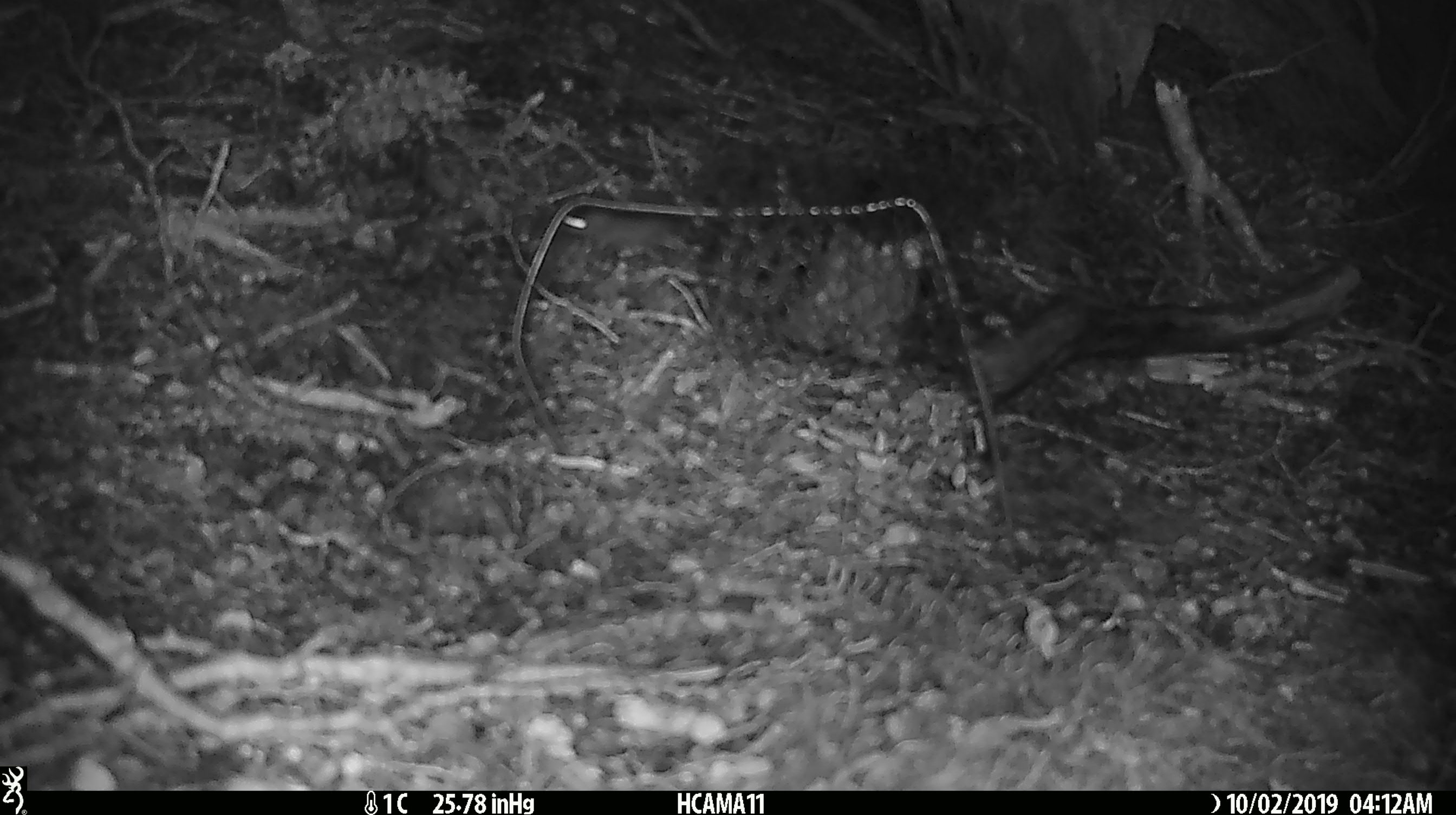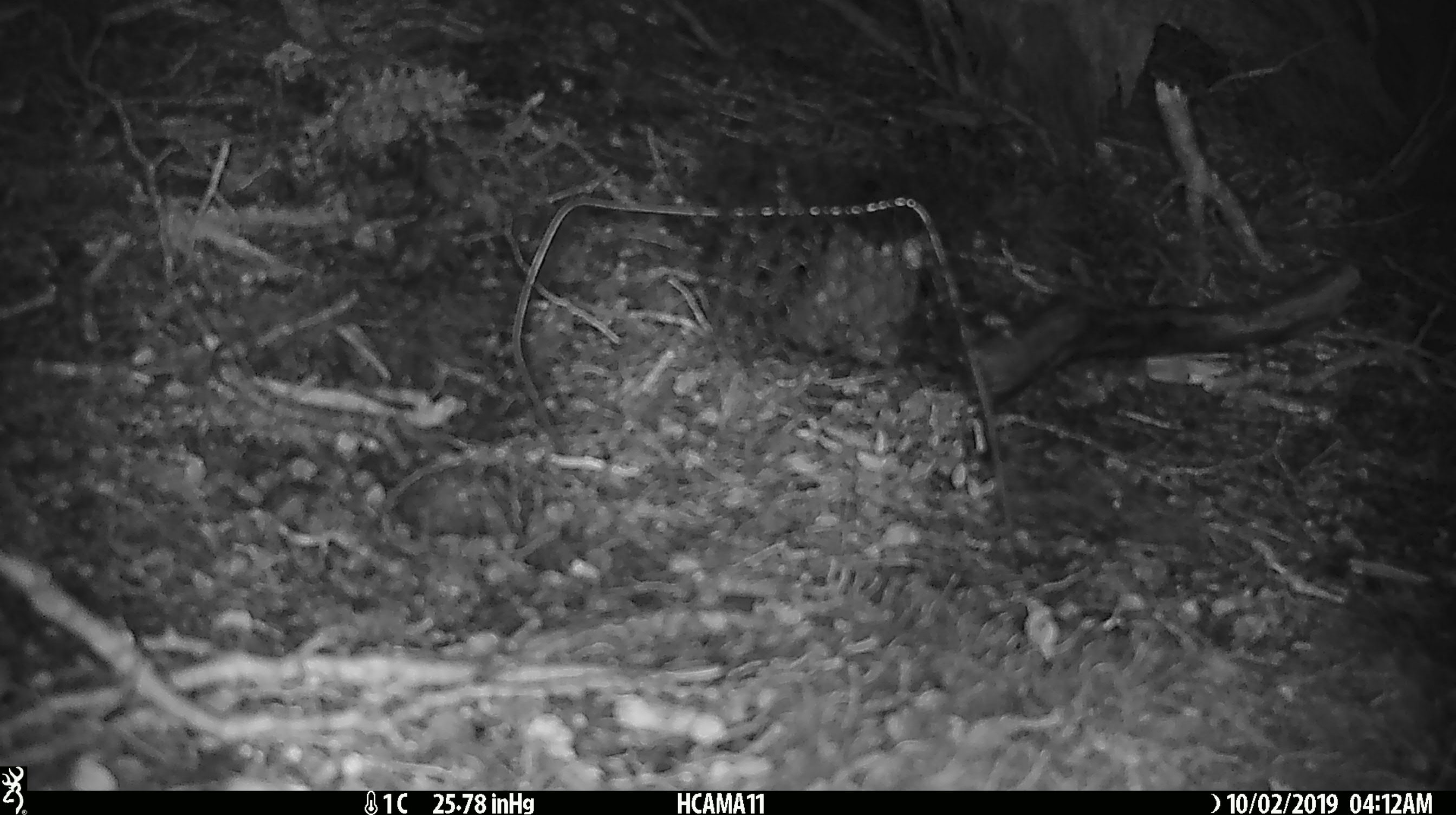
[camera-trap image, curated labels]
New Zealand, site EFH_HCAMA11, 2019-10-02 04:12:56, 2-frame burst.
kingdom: Animalia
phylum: Chordata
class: Mammalia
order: Rodentia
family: Muridae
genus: Mus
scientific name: Mus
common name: mouse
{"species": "mouse (Mus)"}